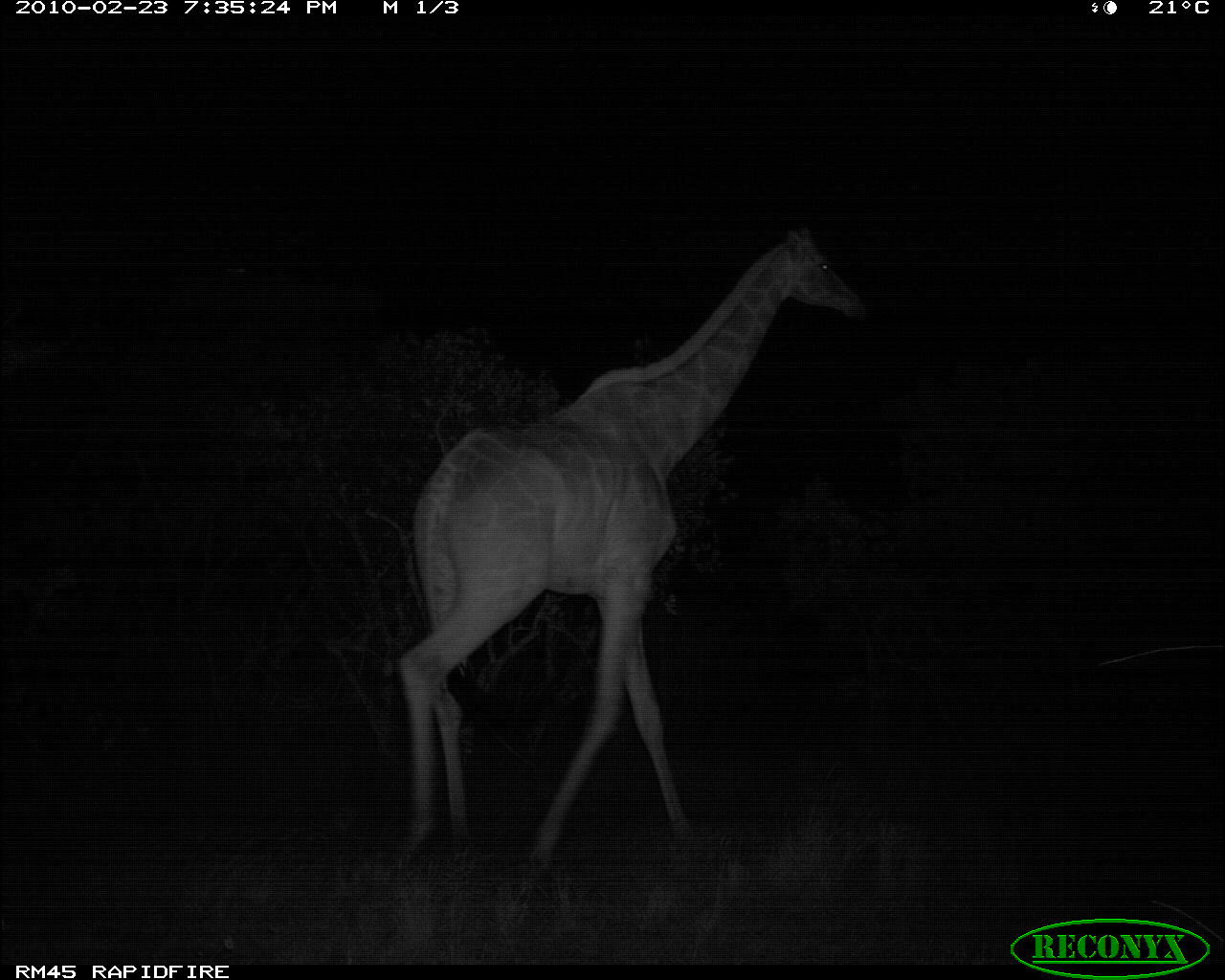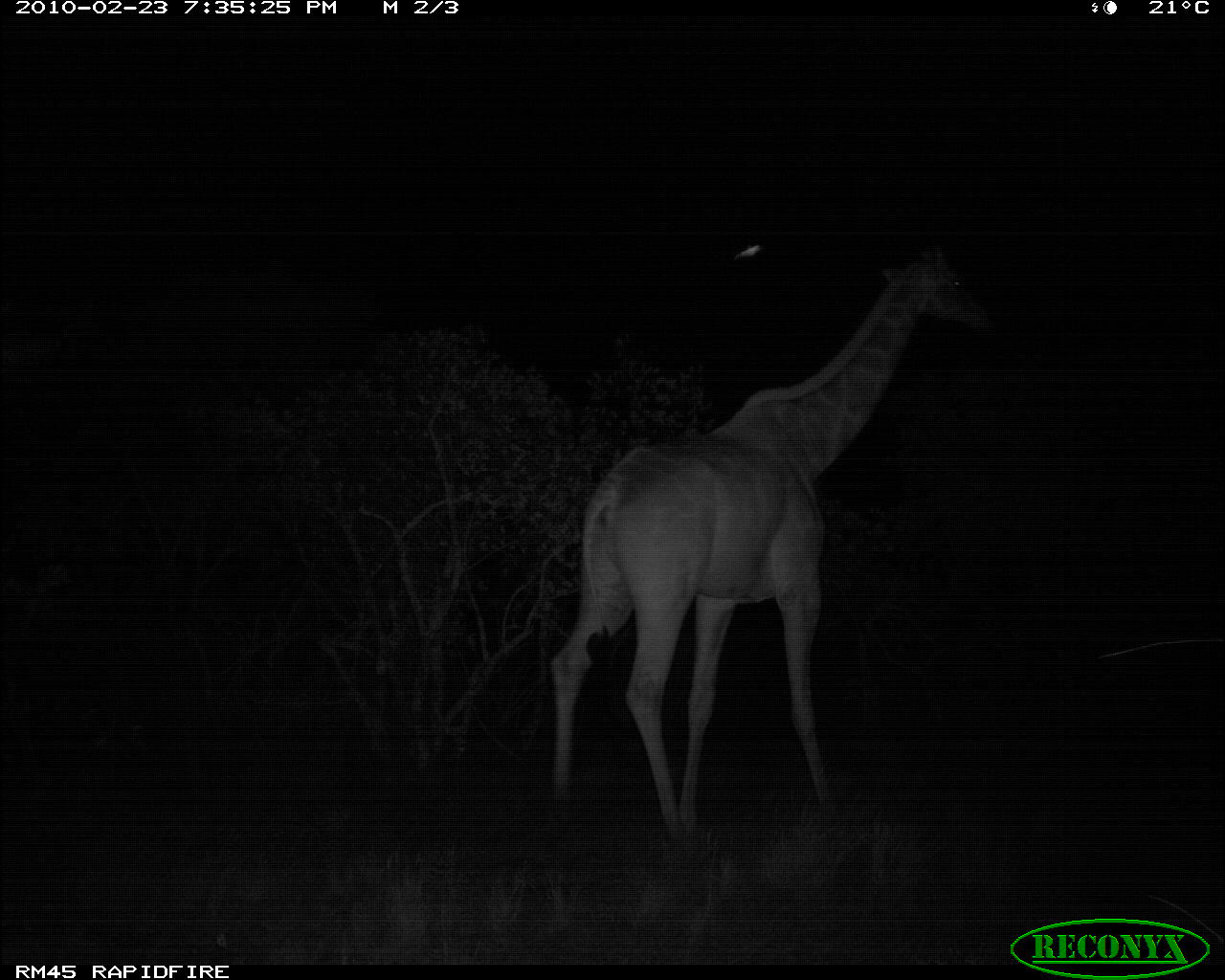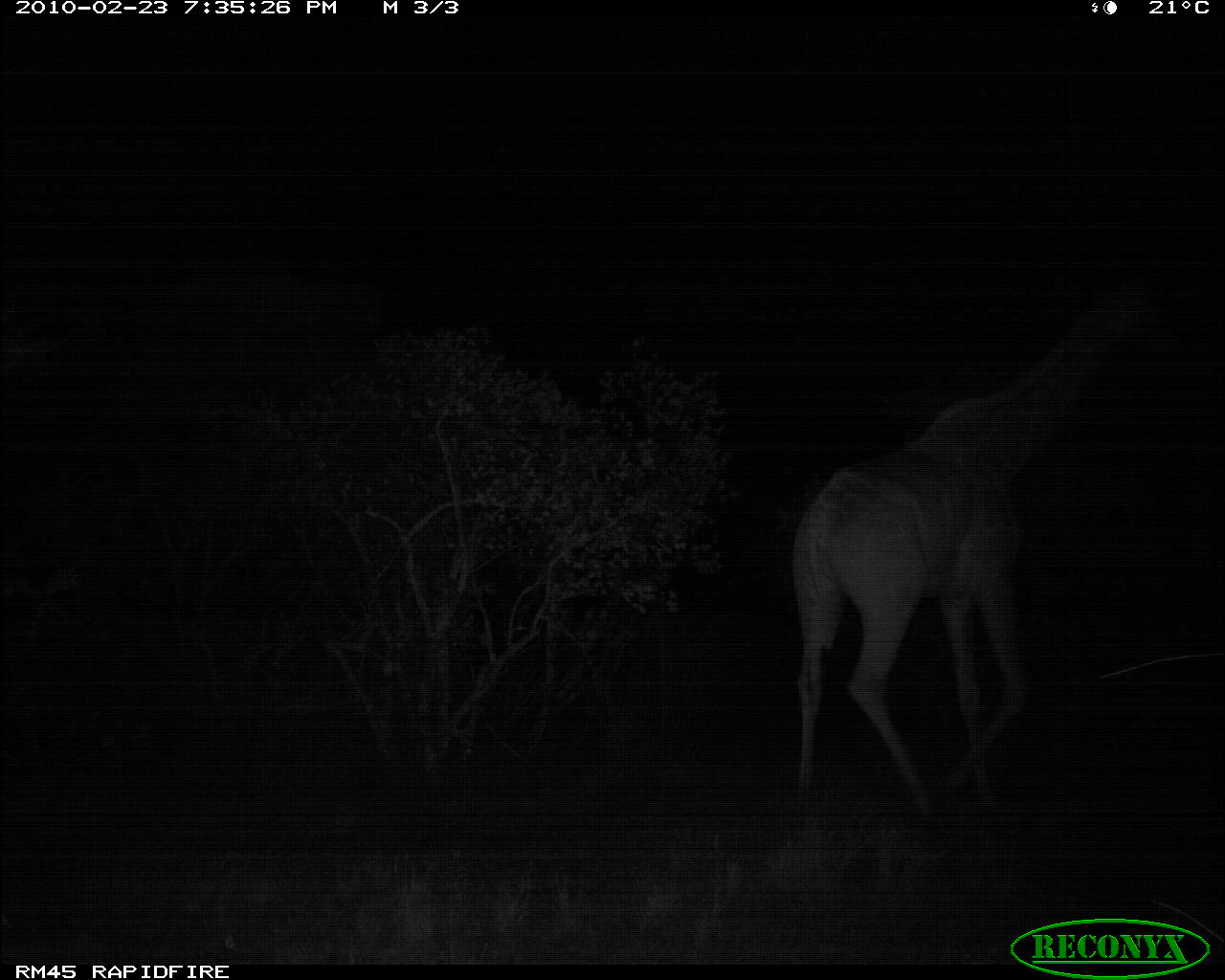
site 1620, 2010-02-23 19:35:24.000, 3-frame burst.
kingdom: Animalia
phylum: Chordata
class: Mammalia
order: Artiodactyla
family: Giraffidae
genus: Giraffa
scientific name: Giraffa camelopardalis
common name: giraffe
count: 1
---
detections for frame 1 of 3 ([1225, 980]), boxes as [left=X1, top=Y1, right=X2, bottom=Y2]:
giraffa camelopardalis: [left=388, top=217, right=877, bottom=903]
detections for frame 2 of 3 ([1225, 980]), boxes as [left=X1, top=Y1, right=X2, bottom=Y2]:
giraffa camelopardalis: [left=541, top=237, right=996, bottom=854]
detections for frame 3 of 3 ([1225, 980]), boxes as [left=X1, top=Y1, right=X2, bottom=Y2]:
giraffa camelopardalis: [left=784, top=273, right=1188, bottom=809]